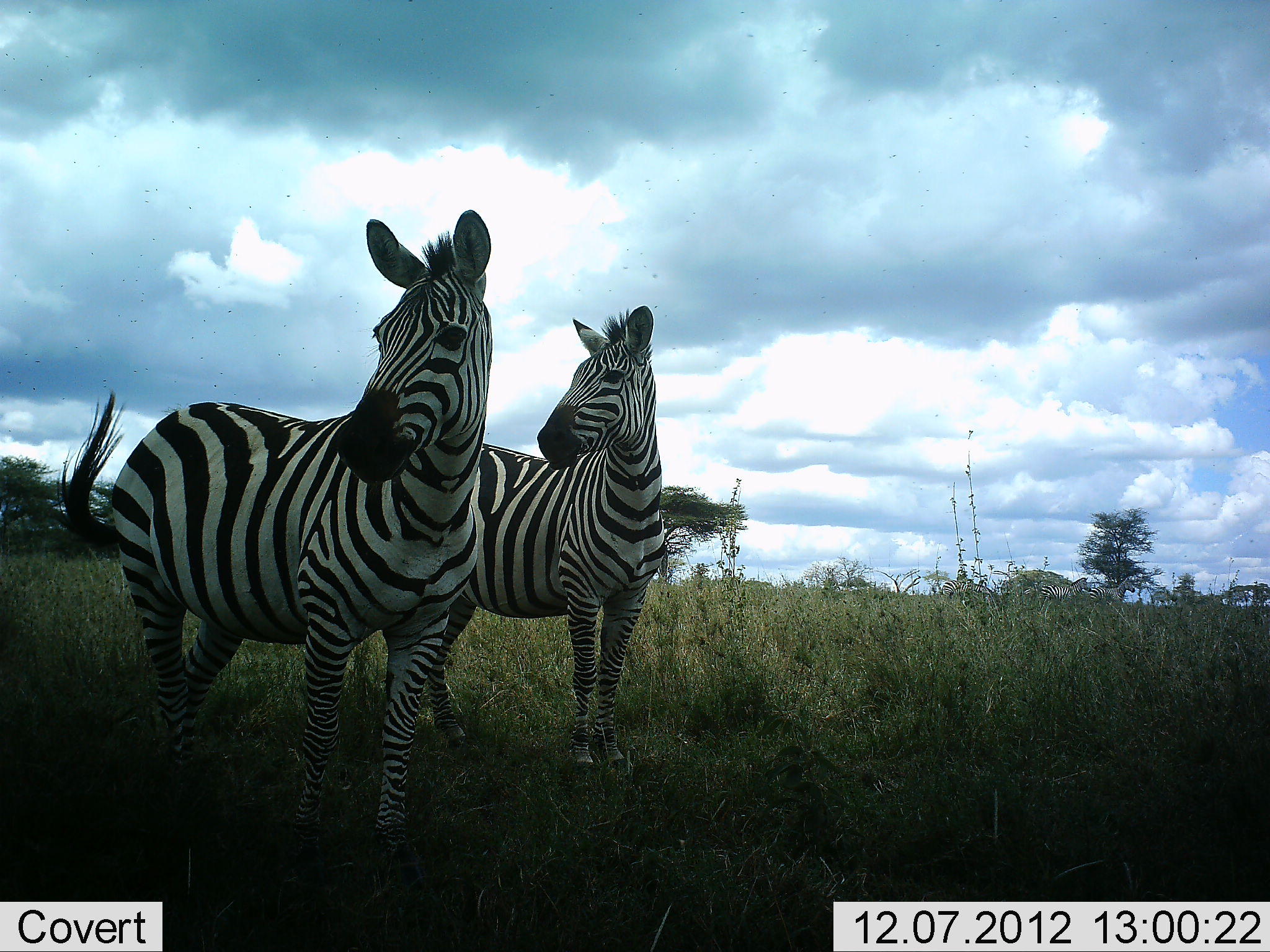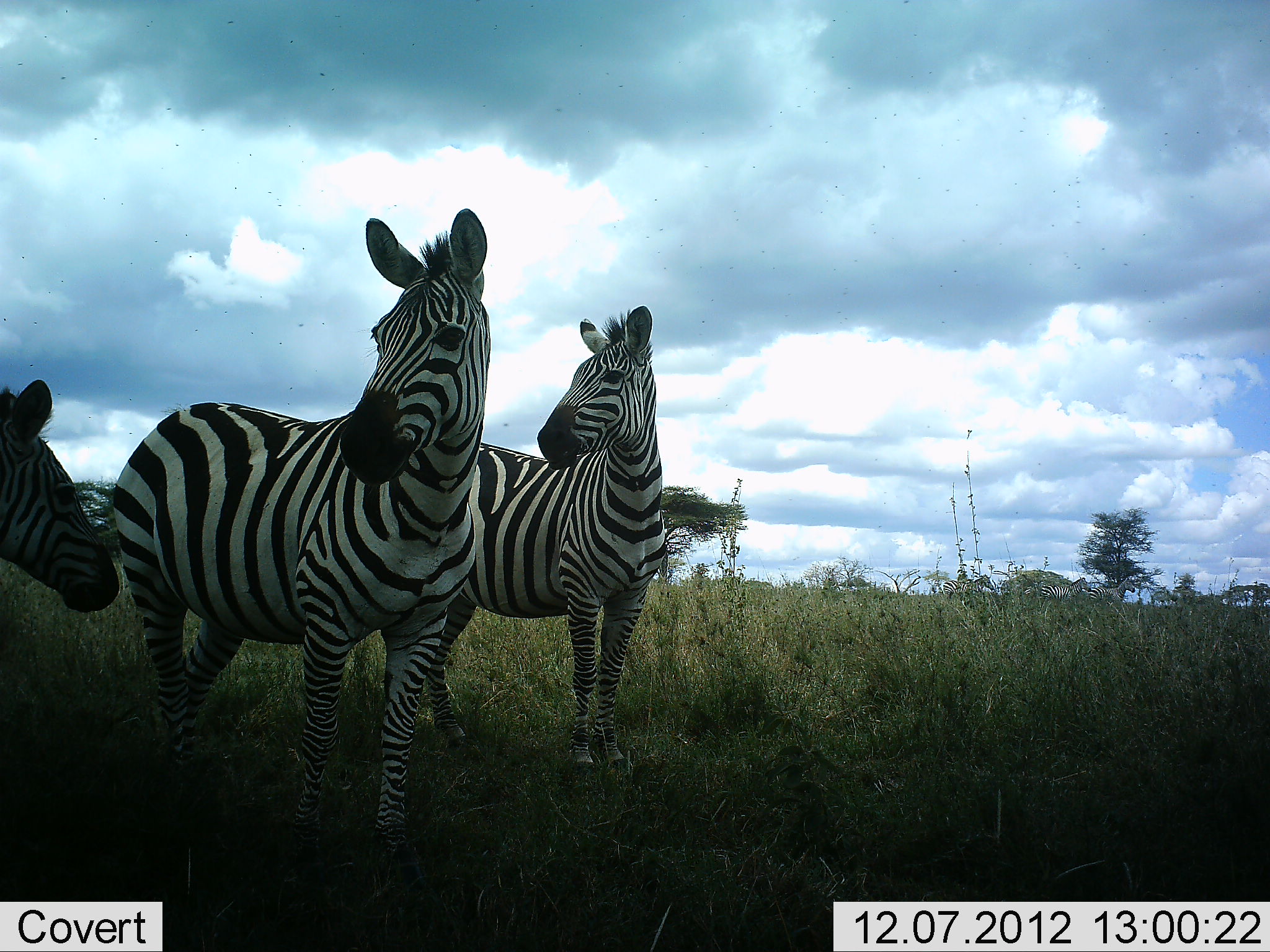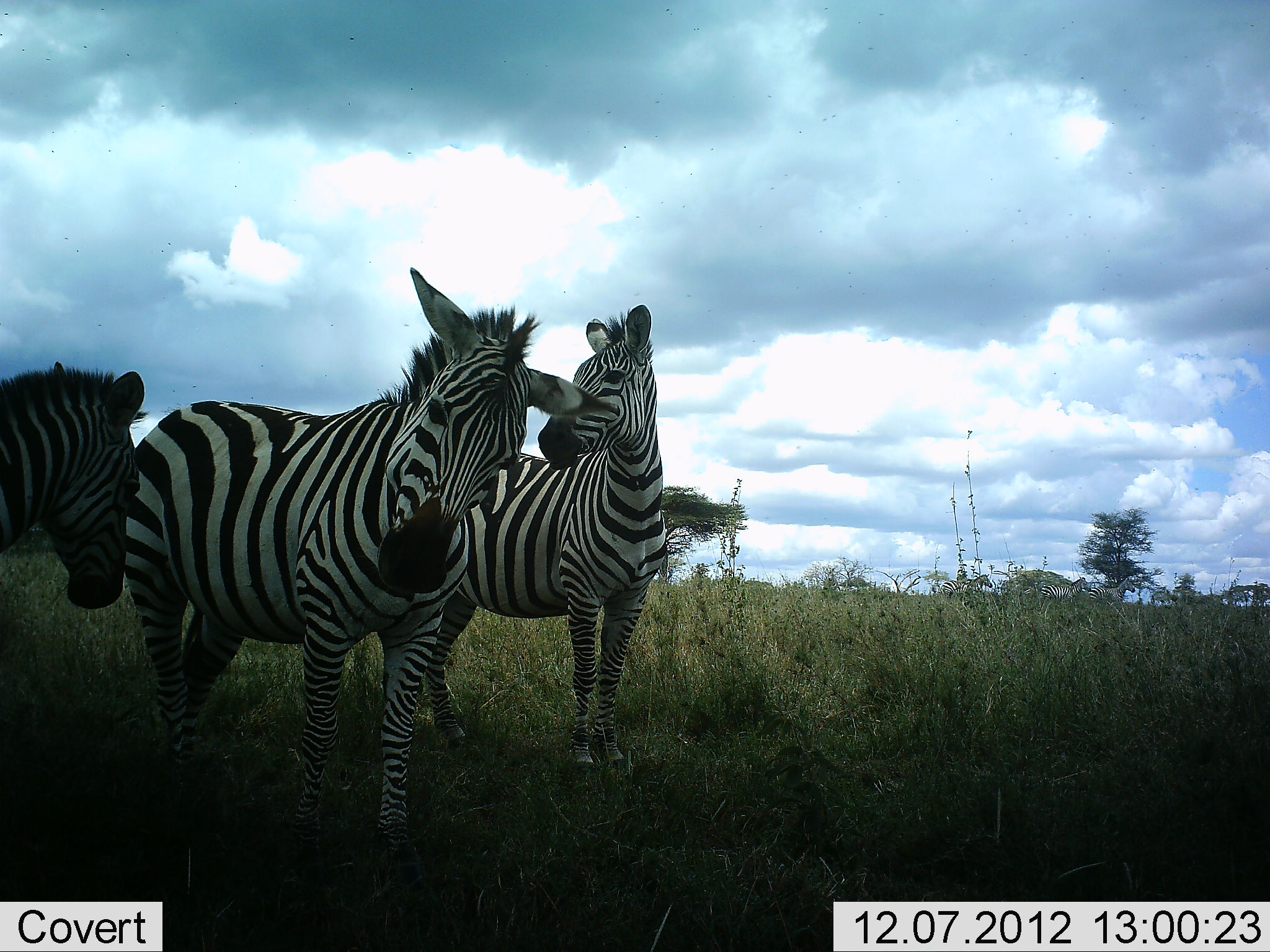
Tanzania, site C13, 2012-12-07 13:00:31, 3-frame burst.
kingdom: Animalia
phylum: Chordata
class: Mammalia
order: Perissodactyla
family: Equidae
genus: Equus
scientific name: Equus quagga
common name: plains zebra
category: zebra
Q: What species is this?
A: Zebra (plains zebra) (Equus quagga).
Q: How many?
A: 3.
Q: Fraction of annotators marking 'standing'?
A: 82%.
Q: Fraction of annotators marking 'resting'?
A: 18%.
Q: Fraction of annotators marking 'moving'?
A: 18%.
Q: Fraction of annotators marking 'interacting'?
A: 36%.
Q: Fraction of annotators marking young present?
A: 18%.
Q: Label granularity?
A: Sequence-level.